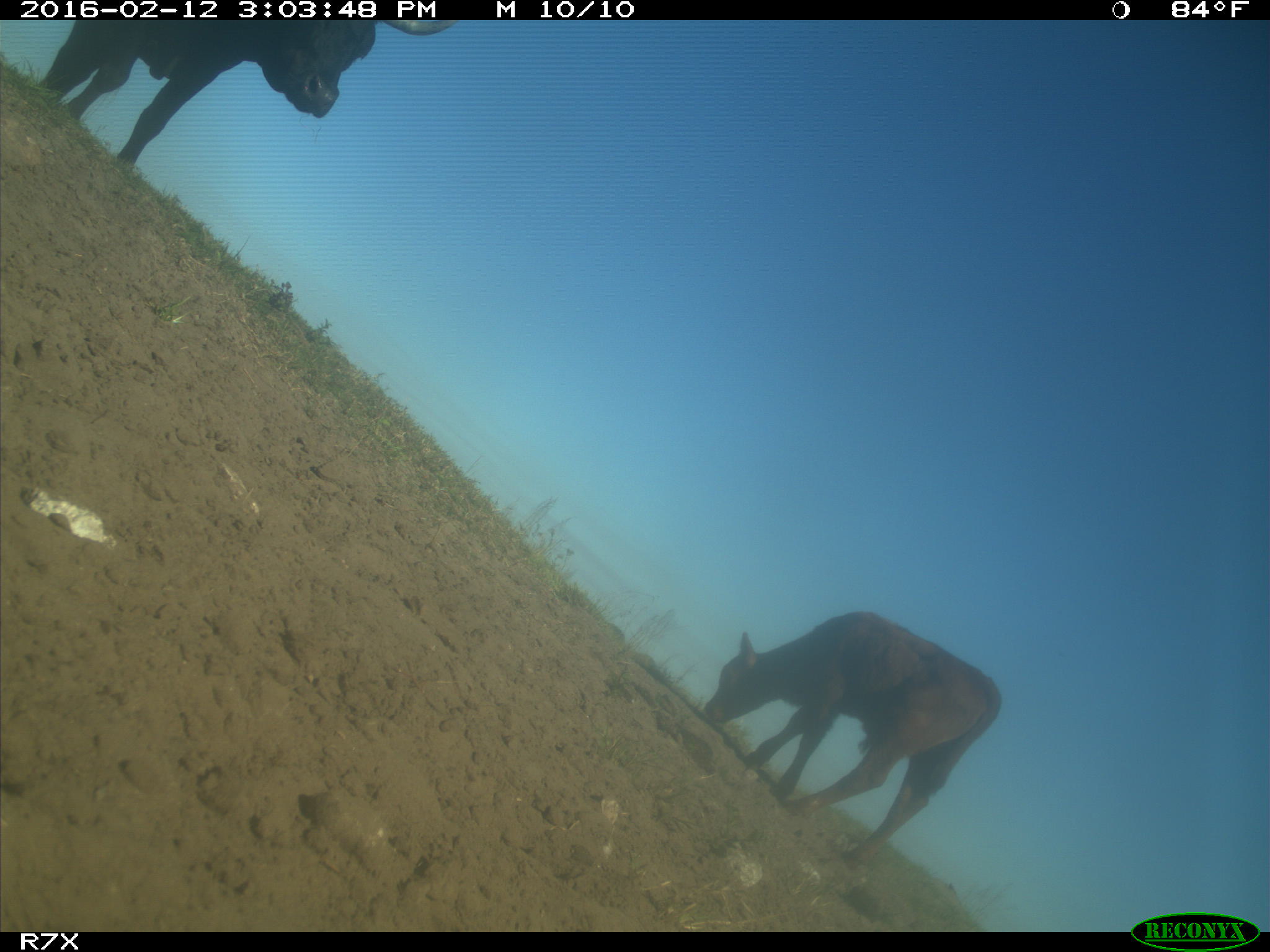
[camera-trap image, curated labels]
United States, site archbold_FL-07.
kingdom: Animalia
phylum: Chordata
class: Mammalia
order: Artiodactyla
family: Bovidae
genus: Bos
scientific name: Bos taurus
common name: domestic cow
Bos taurus (domestic cow).